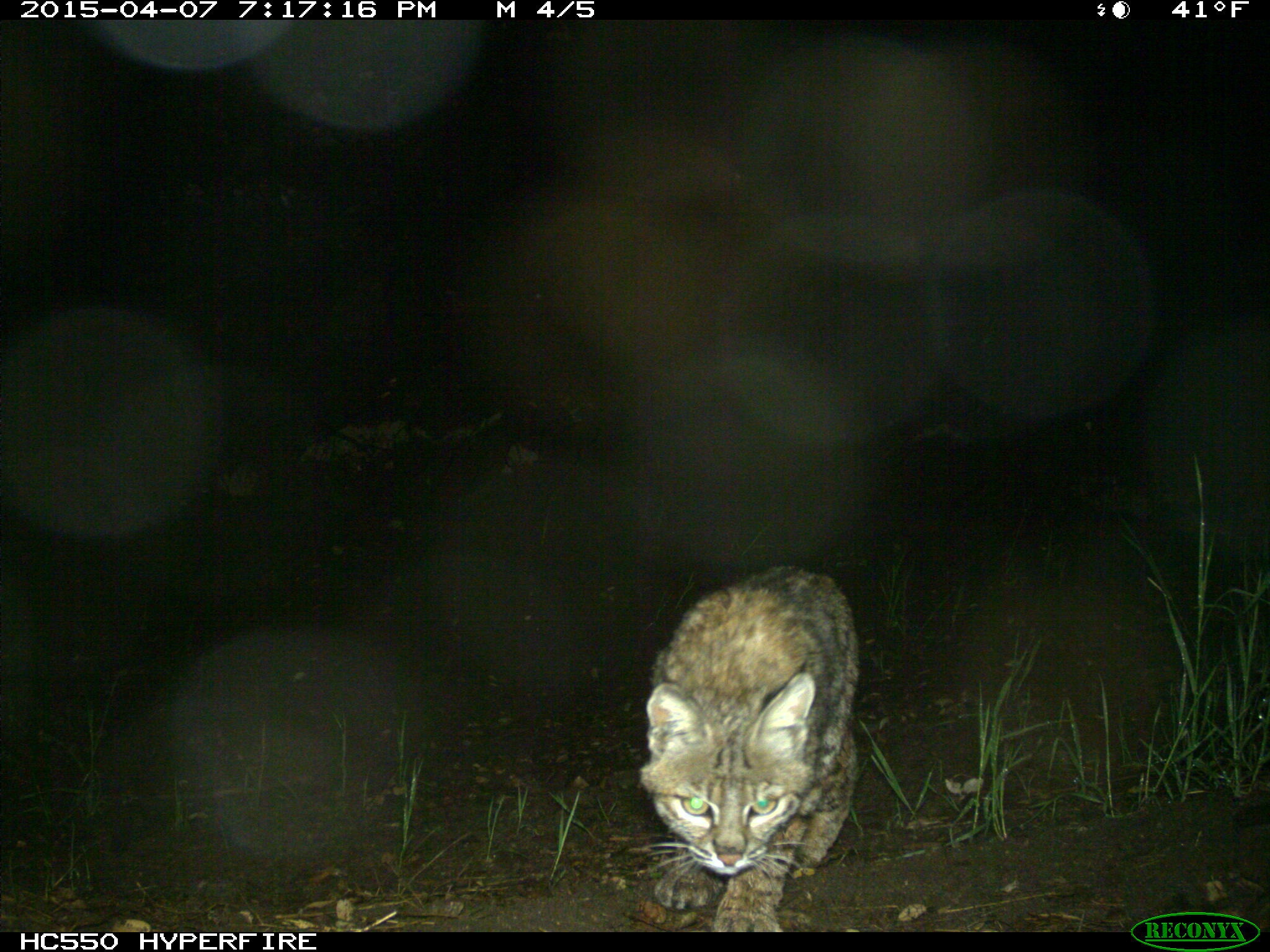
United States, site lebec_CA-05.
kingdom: Animalia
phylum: Chordata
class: Mammalia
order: Carnivora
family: Felidae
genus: Lynx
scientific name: Lynx rufus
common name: bobcat